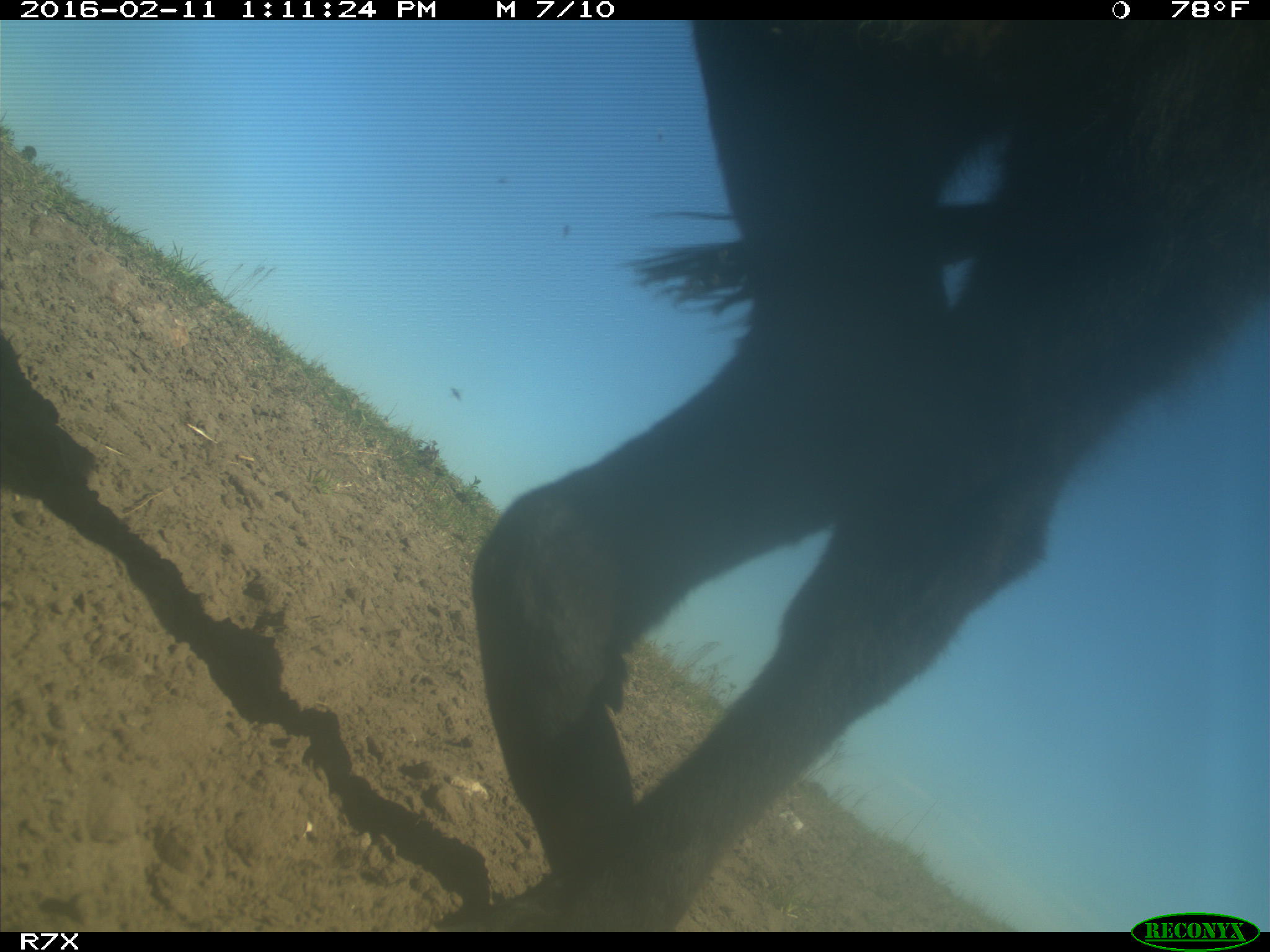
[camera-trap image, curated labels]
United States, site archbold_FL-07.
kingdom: Animalia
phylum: Chordata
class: Mammalia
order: Artiodactyla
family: Bovidae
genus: Bos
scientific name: Bos taurus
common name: domestic cow